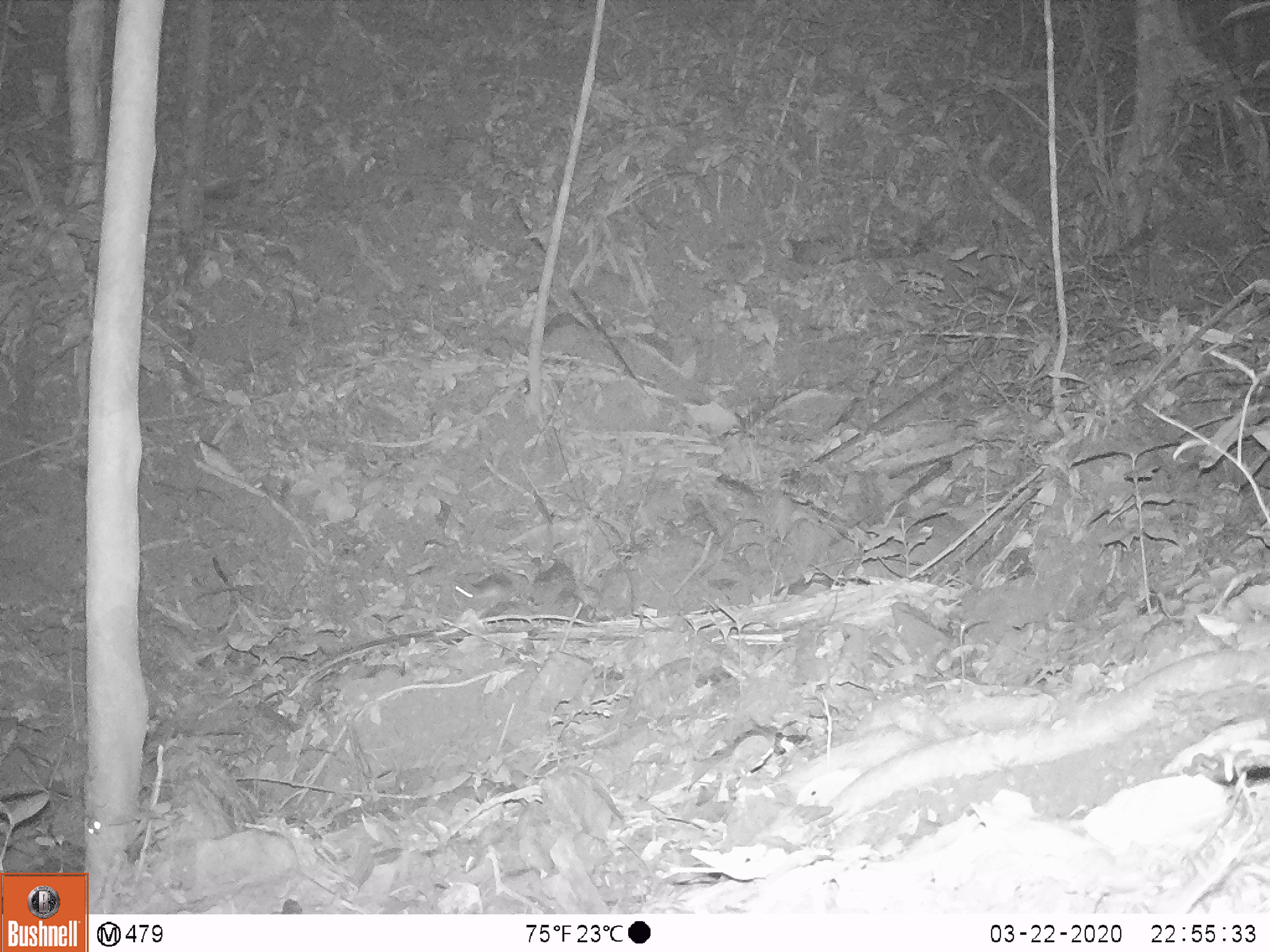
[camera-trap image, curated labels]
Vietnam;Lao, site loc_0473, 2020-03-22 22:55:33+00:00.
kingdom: Animalia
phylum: Chordata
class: Mammalia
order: Rodentia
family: Muridae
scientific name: Muridae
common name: old-world mice and rats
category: unidentified murid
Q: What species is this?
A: Unidentified murid (old-world mice and rats) (Muridae).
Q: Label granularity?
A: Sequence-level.